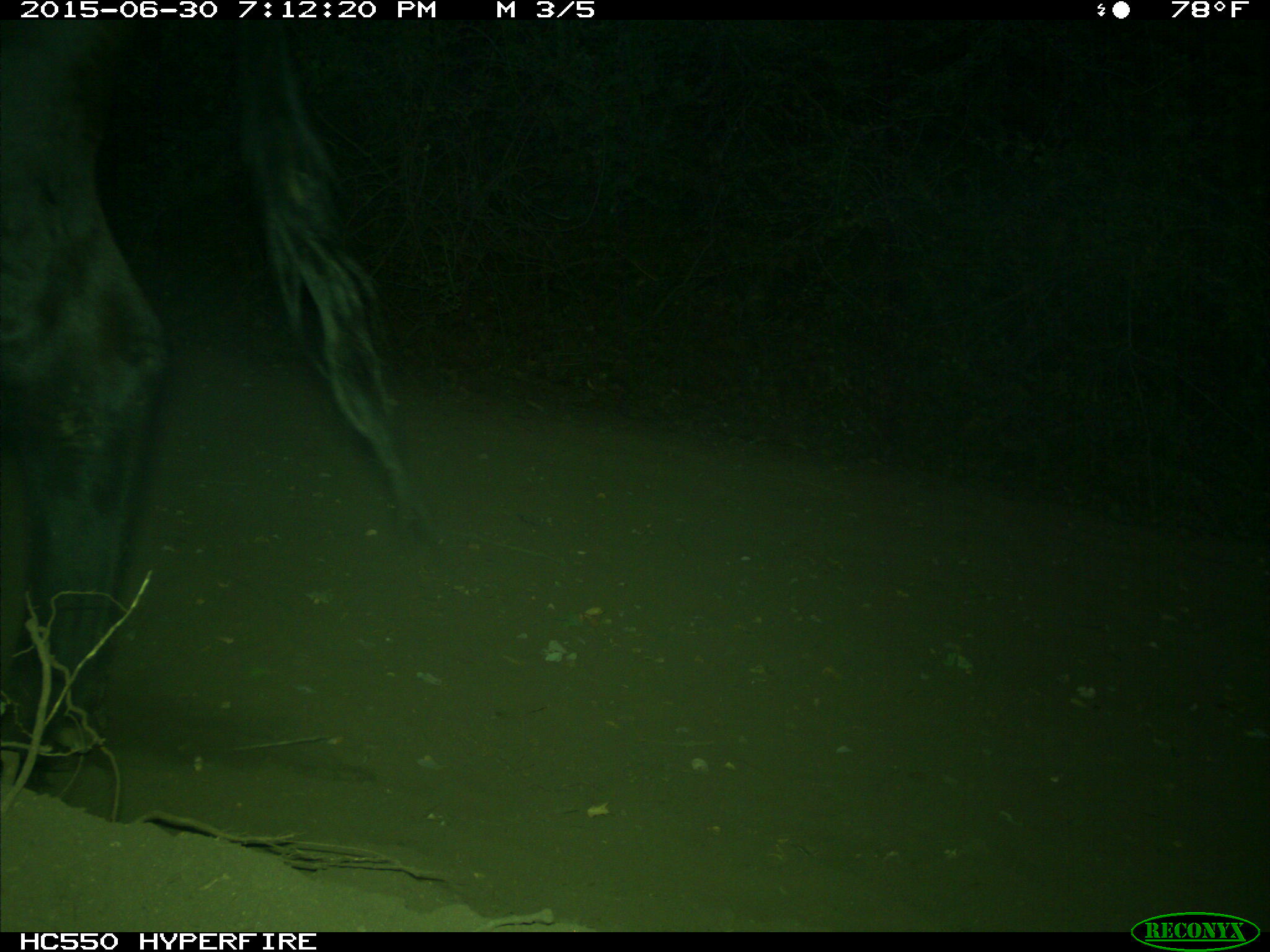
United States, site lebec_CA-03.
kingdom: Animalia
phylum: Chordata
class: Mammalia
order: Artiodactyla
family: Bovidae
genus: Bos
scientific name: Bos taurus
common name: domestic cow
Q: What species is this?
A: Bos taurus (domestic cow).